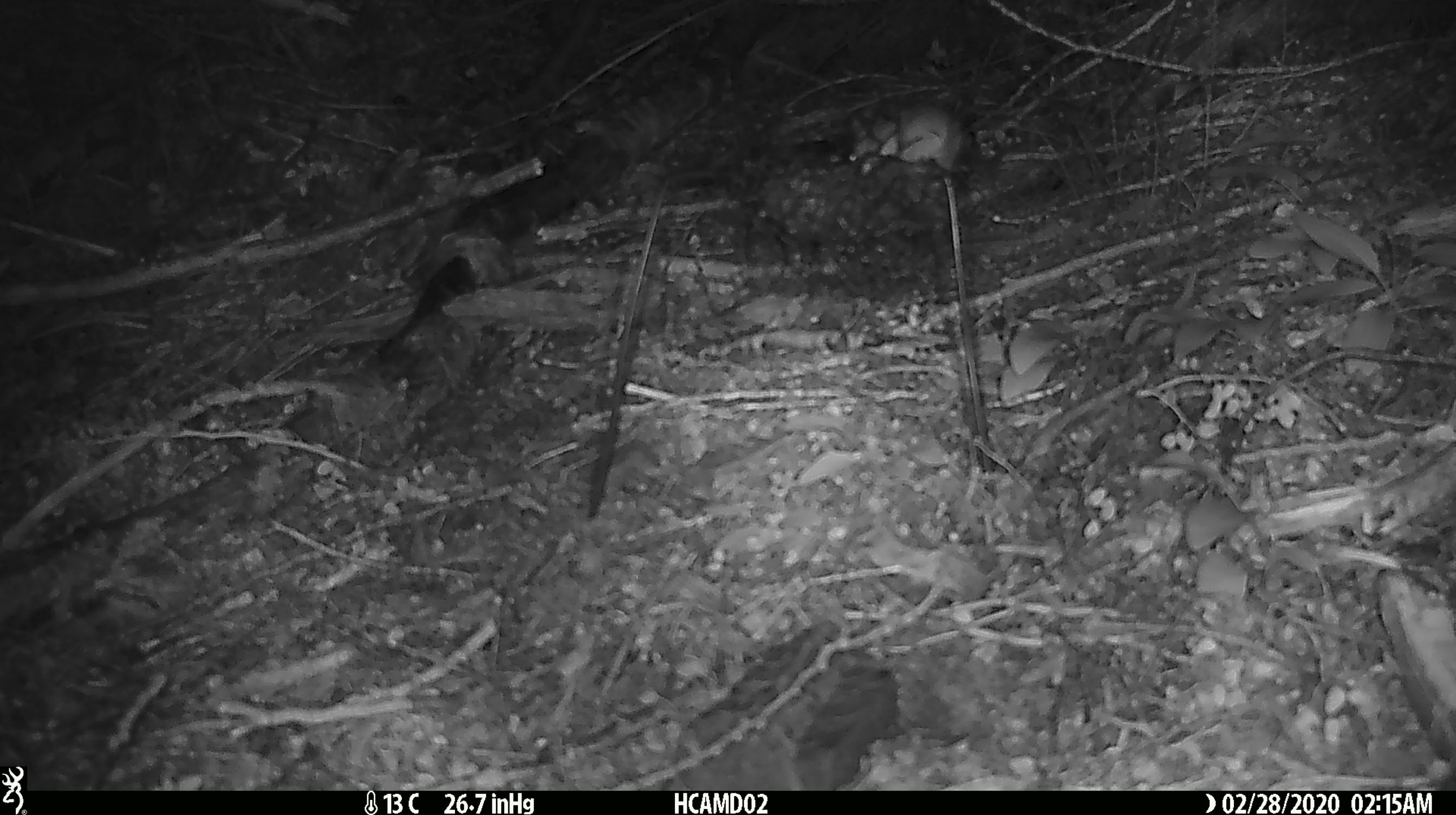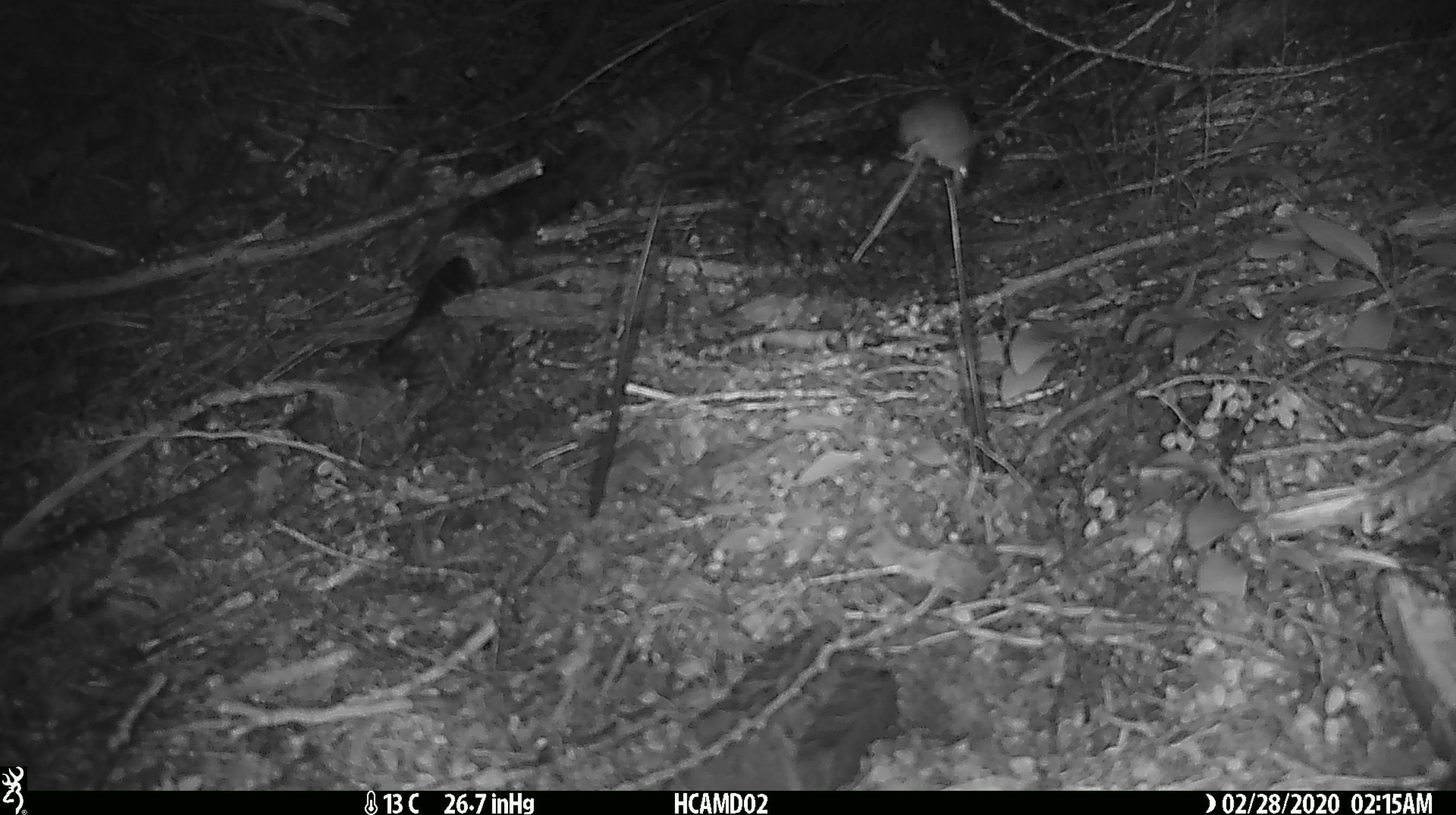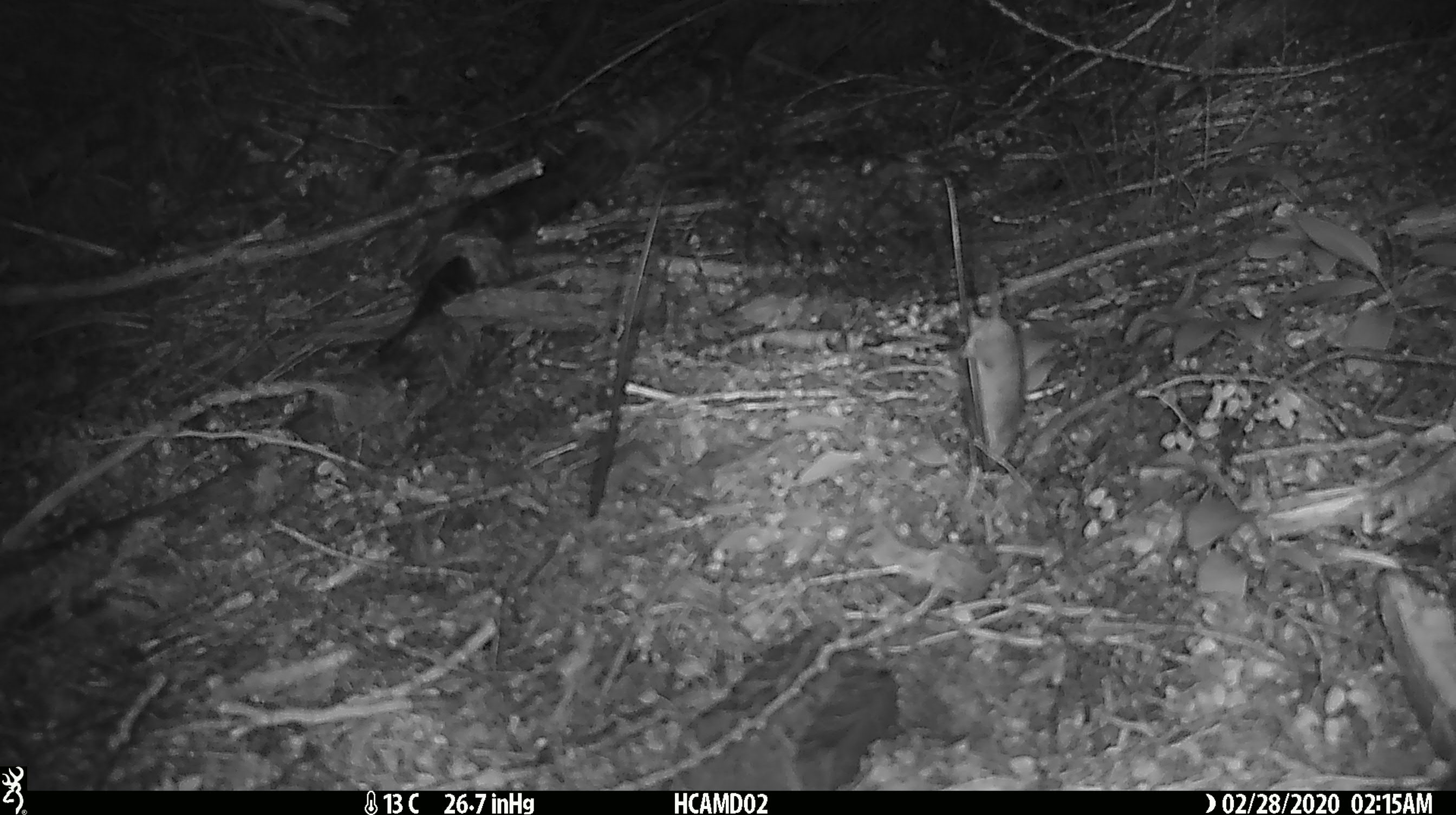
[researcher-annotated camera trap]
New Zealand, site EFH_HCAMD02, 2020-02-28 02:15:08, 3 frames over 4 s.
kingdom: Animalia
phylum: Chordata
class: Mammalia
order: Rodentia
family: Muridae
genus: Mus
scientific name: Mus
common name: mouse